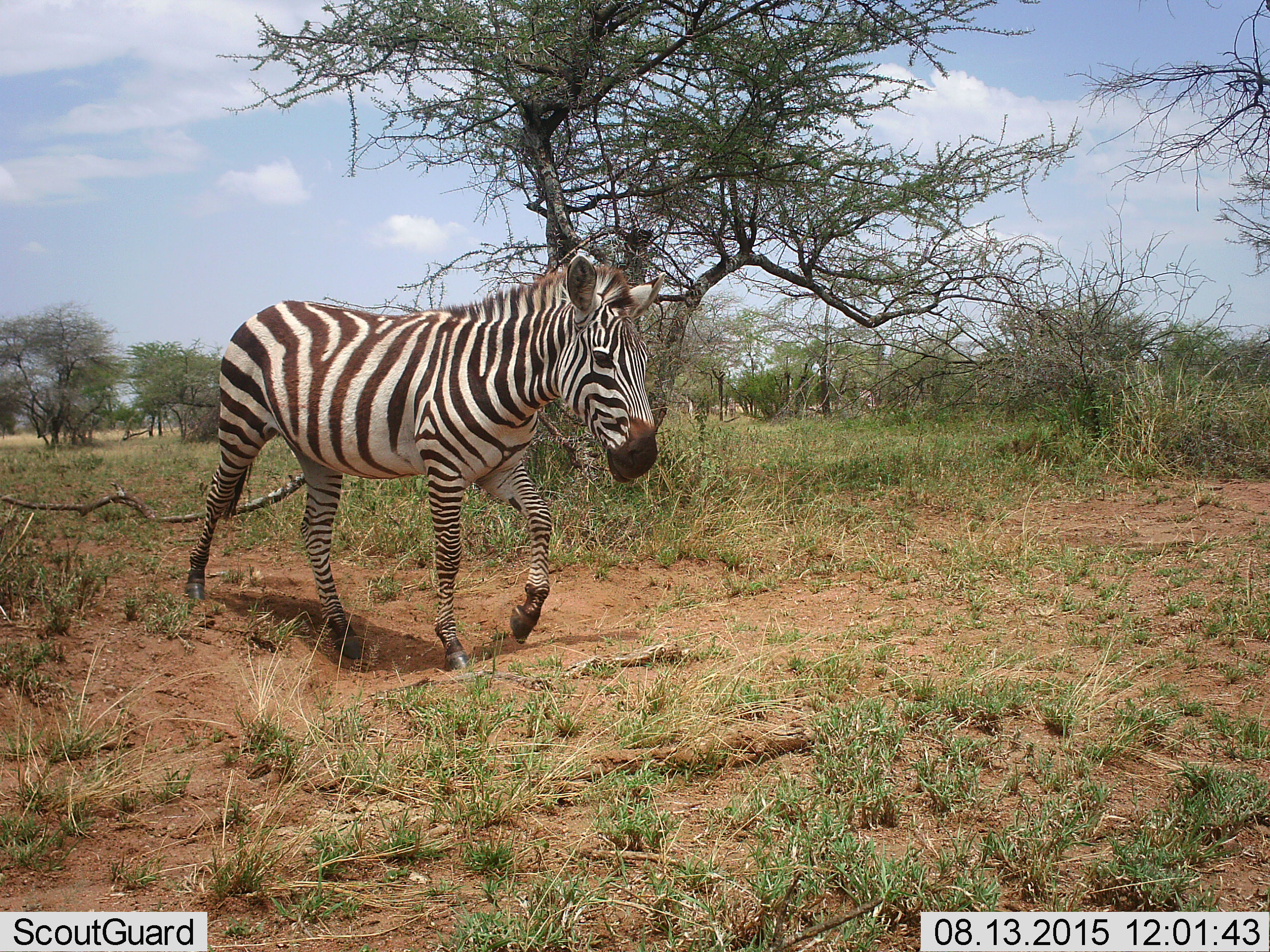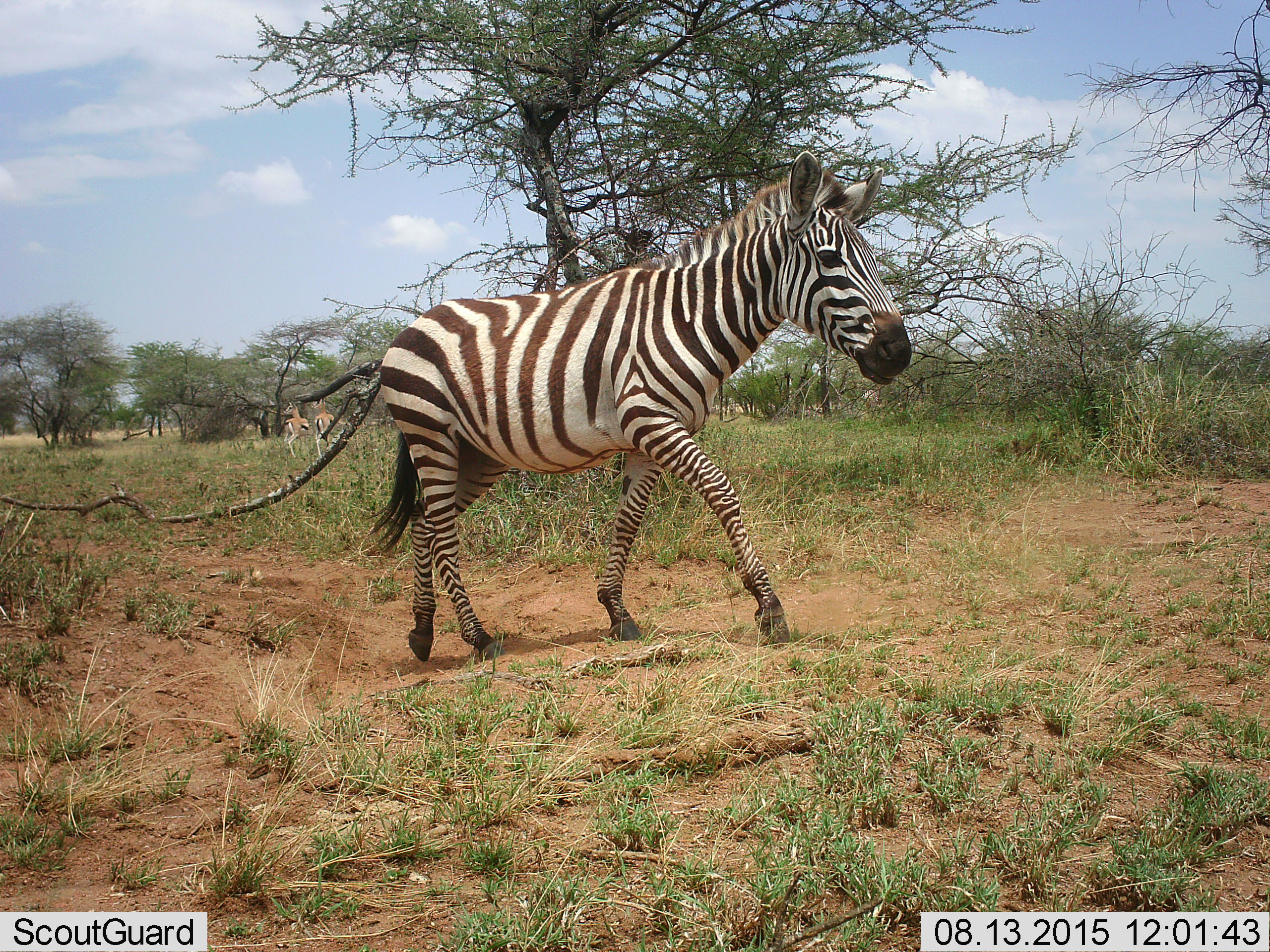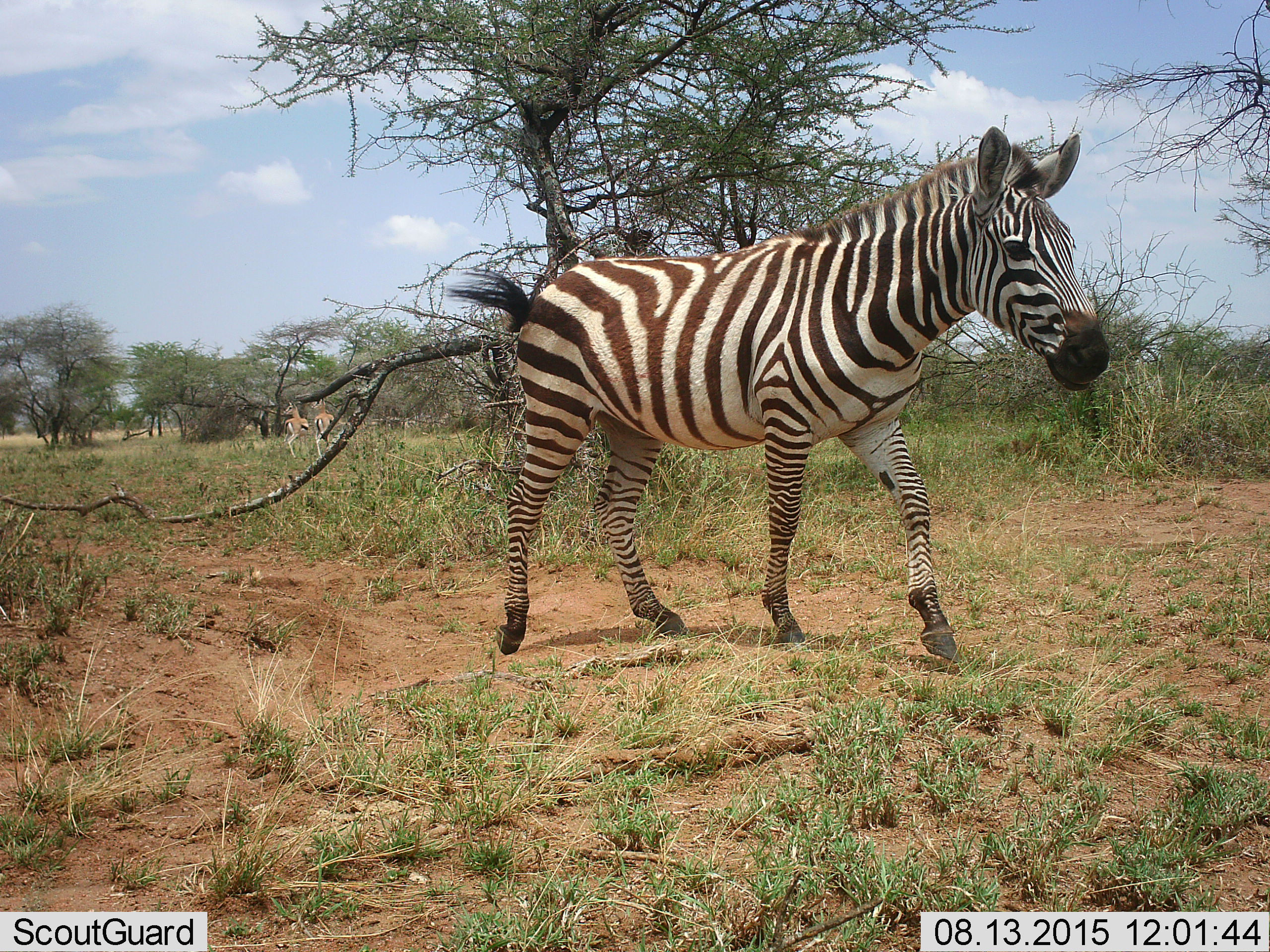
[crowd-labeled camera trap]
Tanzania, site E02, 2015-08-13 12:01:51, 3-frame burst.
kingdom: Animalia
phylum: Chordata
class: Mammalia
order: Perissodactyla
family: Equidae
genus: Equus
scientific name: Equus quagga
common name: plains zebra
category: zebra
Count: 1.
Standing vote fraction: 11%.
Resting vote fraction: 0%.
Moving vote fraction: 100%.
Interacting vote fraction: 0%.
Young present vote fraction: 0%.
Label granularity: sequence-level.